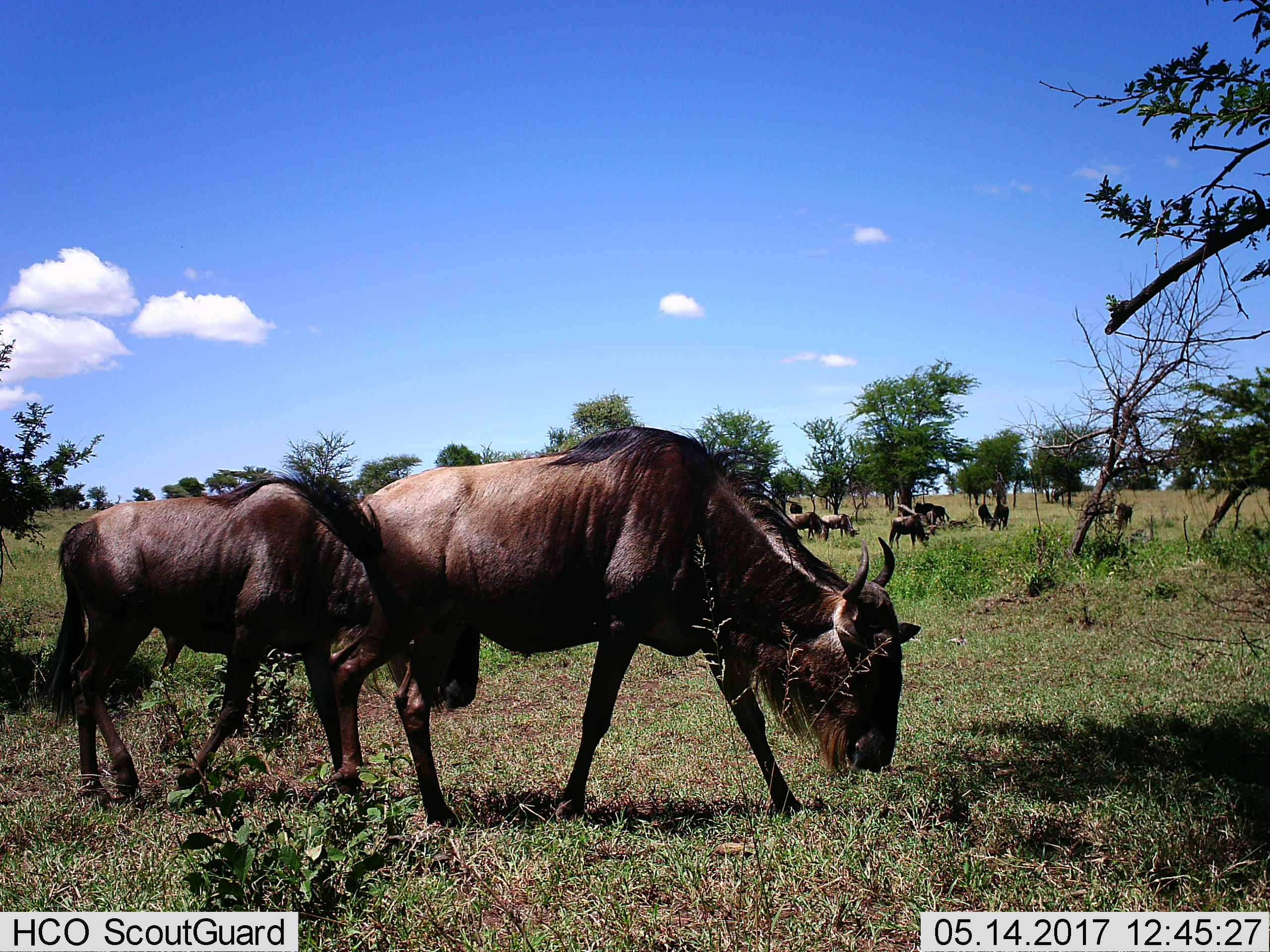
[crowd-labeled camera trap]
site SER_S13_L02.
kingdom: Animalia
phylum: Chordata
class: Mammalia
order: Artiodactyla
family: Bovidae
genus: Connochaetes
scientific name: Connochaetes taurinus taurinus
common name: blue wildebeest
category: wildebeestblue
Wildebeestblue (blue wildebeest) (Connochaetes taurinus taurinus), count 11-50. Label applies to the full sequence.